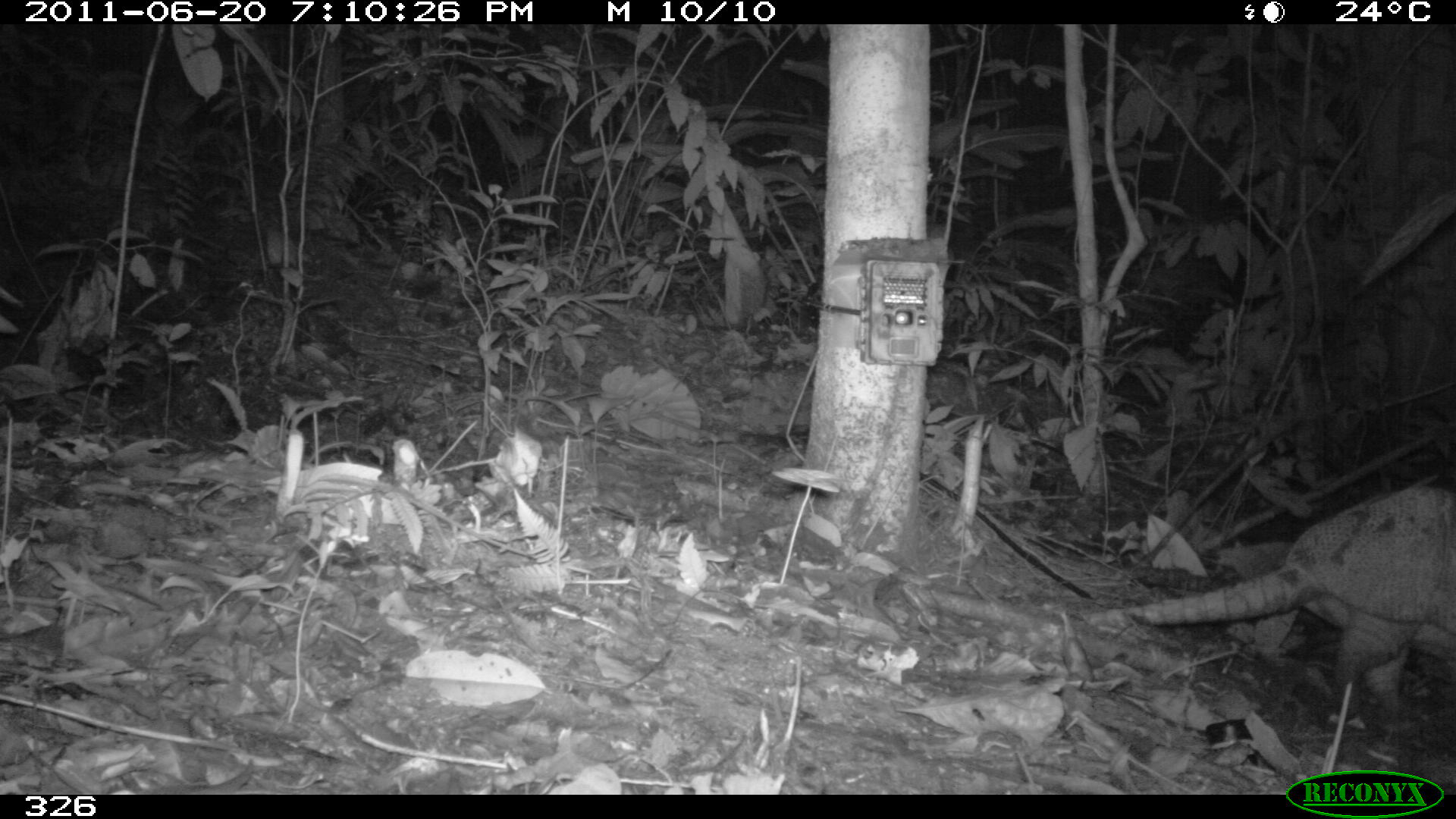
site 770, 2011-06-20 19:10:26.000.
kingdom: Animalia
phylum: Chordata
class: Mammalia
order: Cingulata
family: Dasypodidae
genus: Dasypus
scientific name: Dasypus novemcinctus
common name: nine-banded armadillo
Dasypus novemcinctus (nine-banded armadillo).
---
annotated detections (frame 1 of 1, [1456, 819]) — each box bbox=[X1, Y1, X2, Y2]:
dasypus novemcinctus: bbox=[1081, 473, 1456, 728]